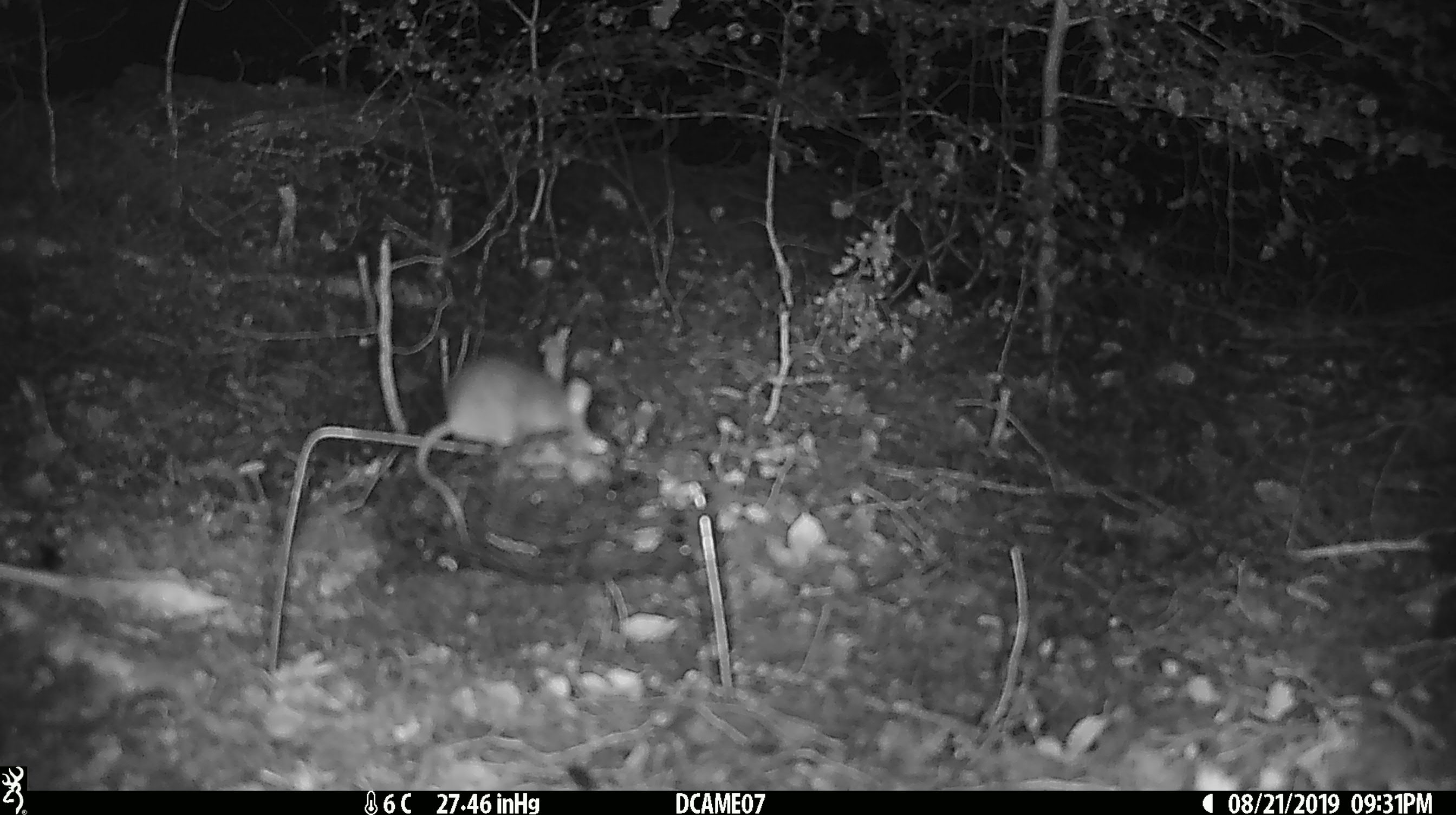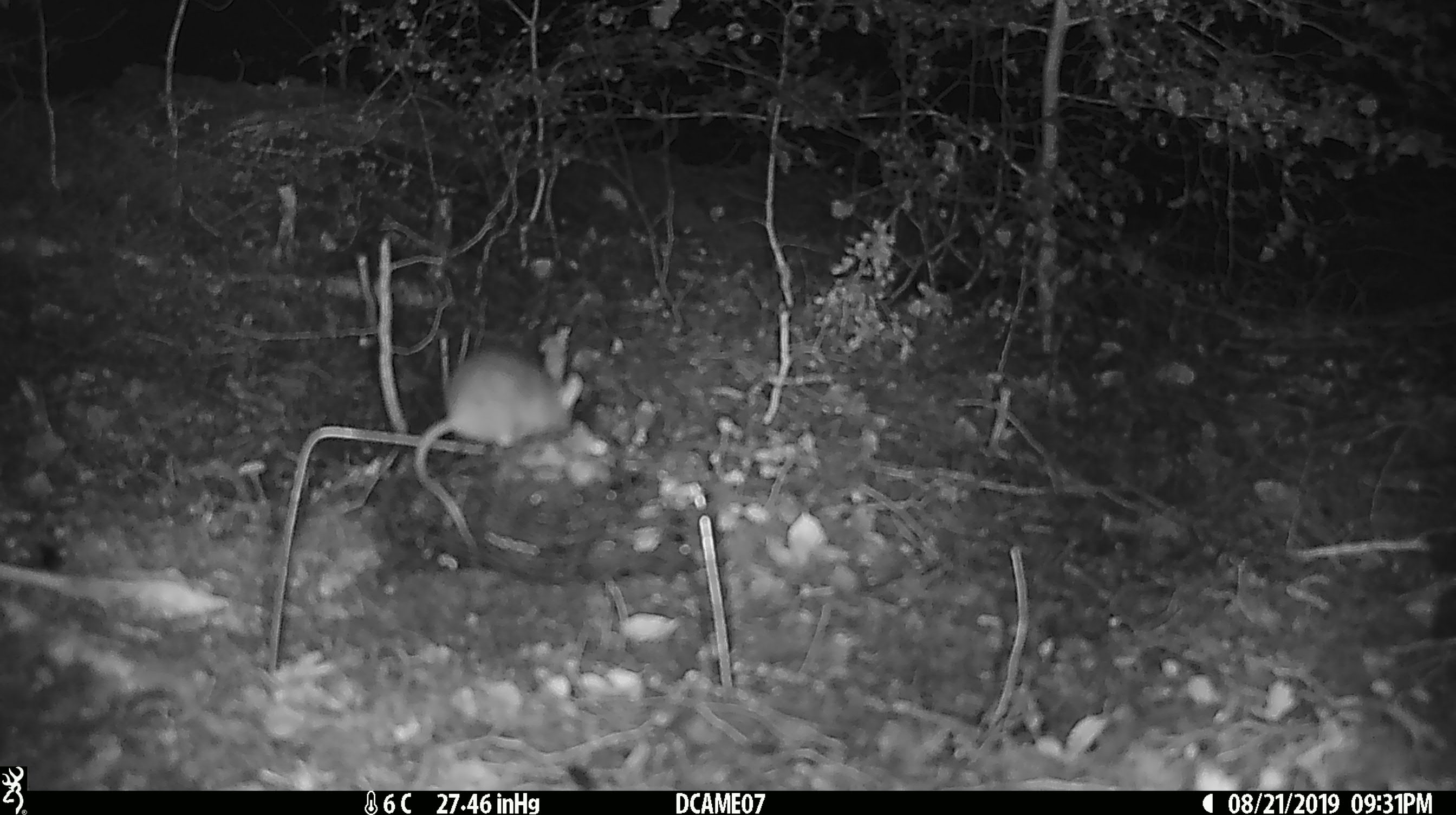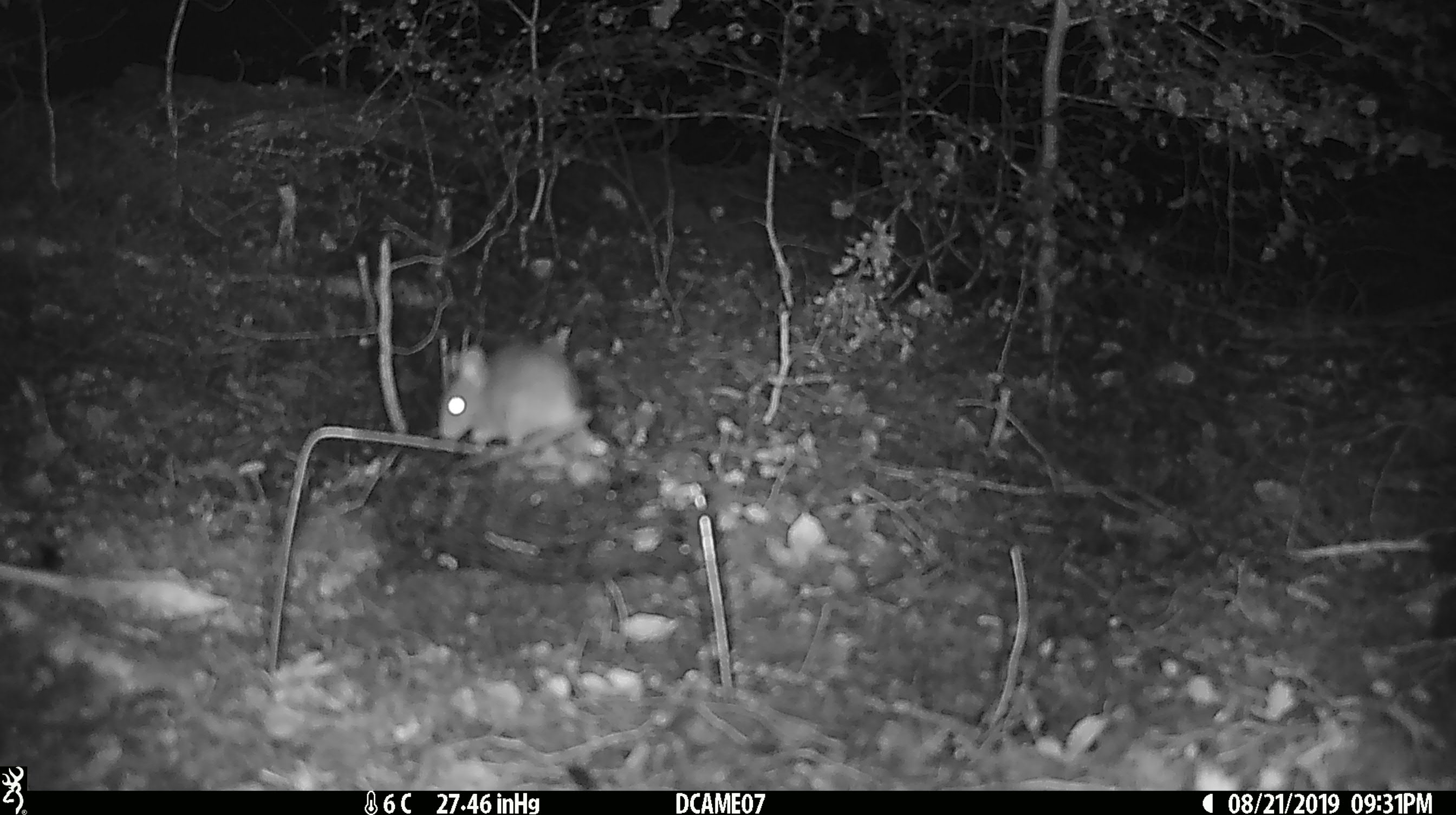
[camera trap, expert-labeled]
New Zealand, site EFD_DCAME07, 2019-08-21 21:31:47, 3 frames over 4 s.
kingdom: Animalia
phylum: Chordata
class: Mammalia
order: Rodentia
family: Muridae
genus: Mus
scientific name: Mus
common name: mouse